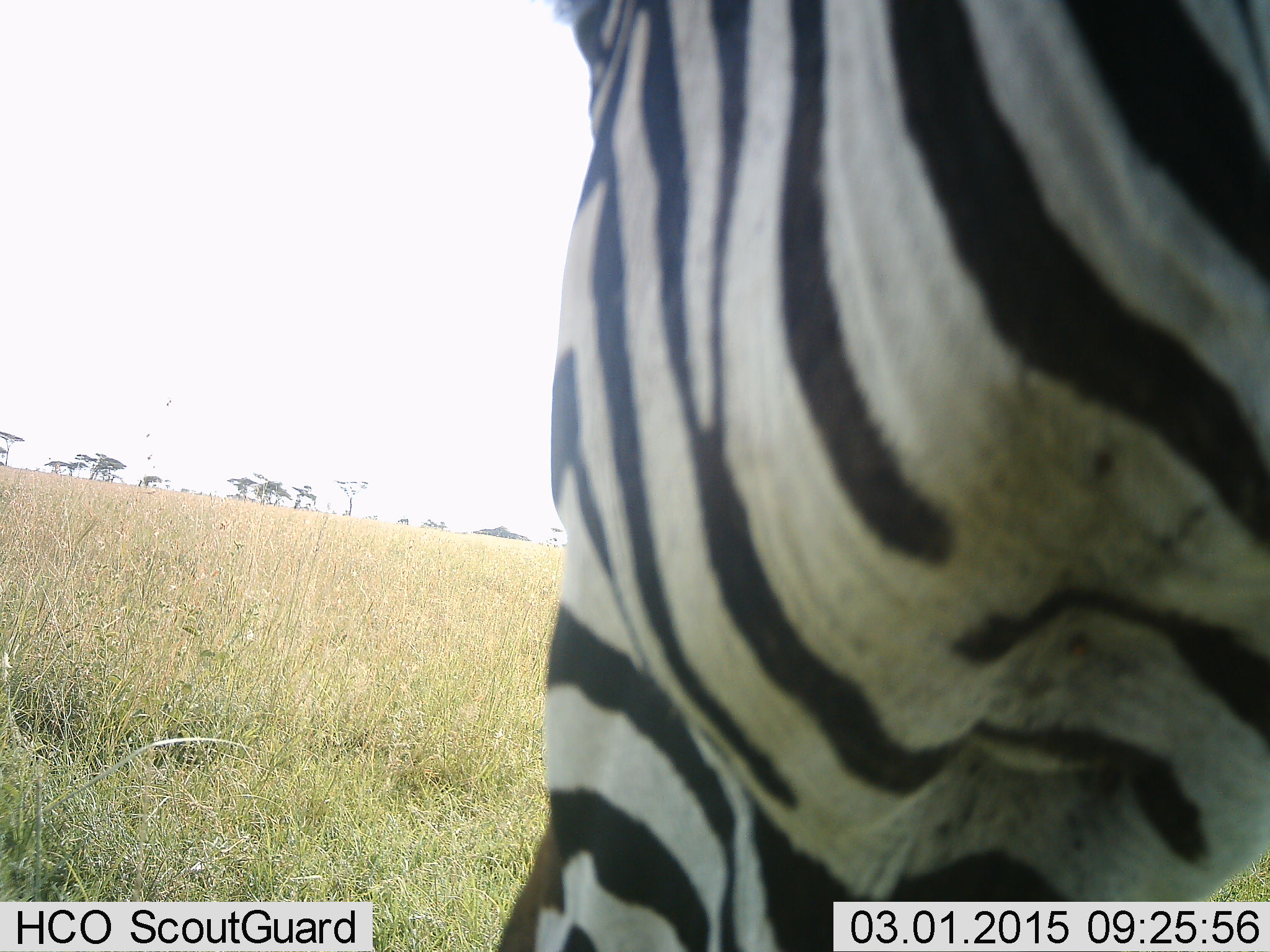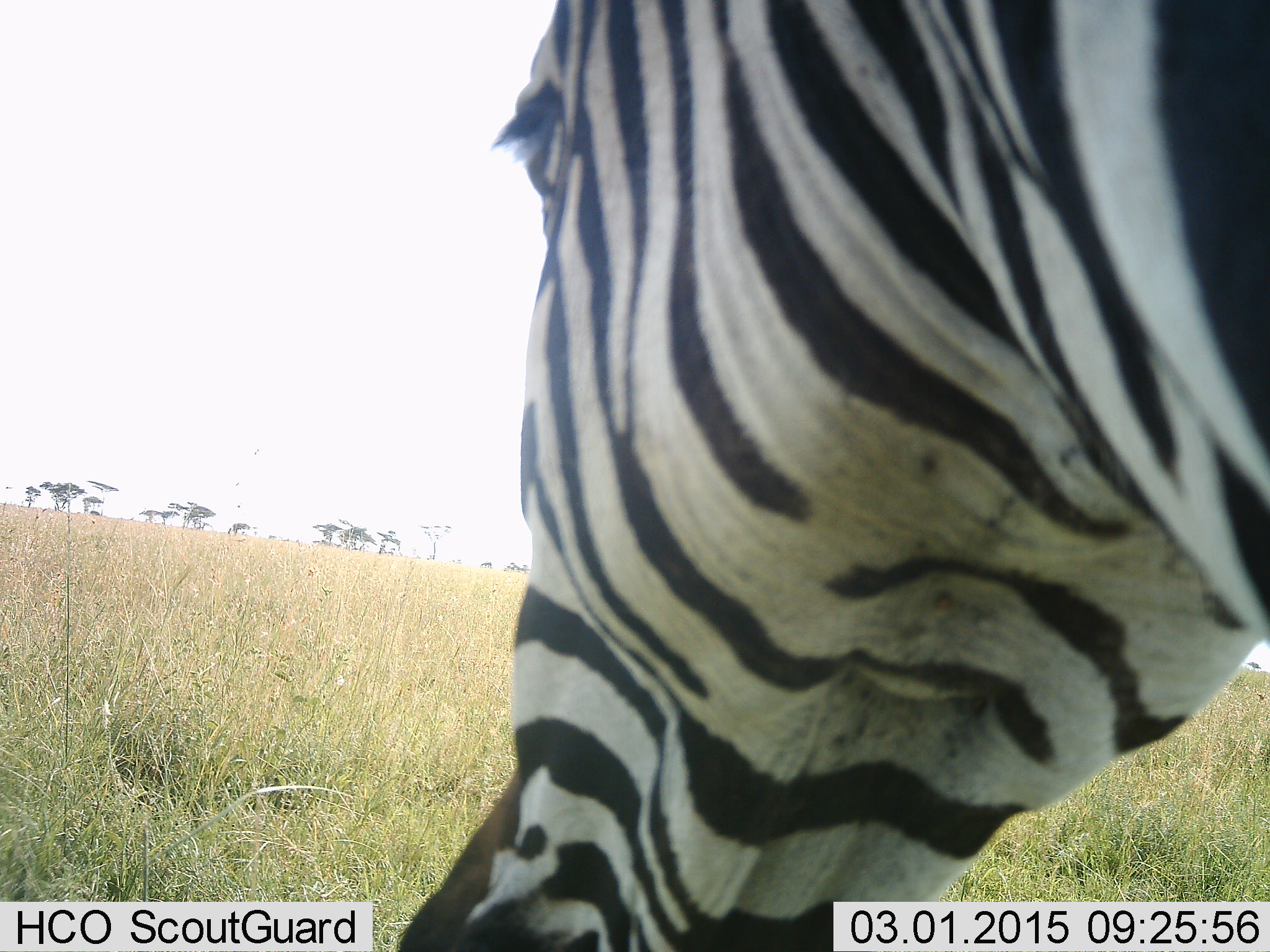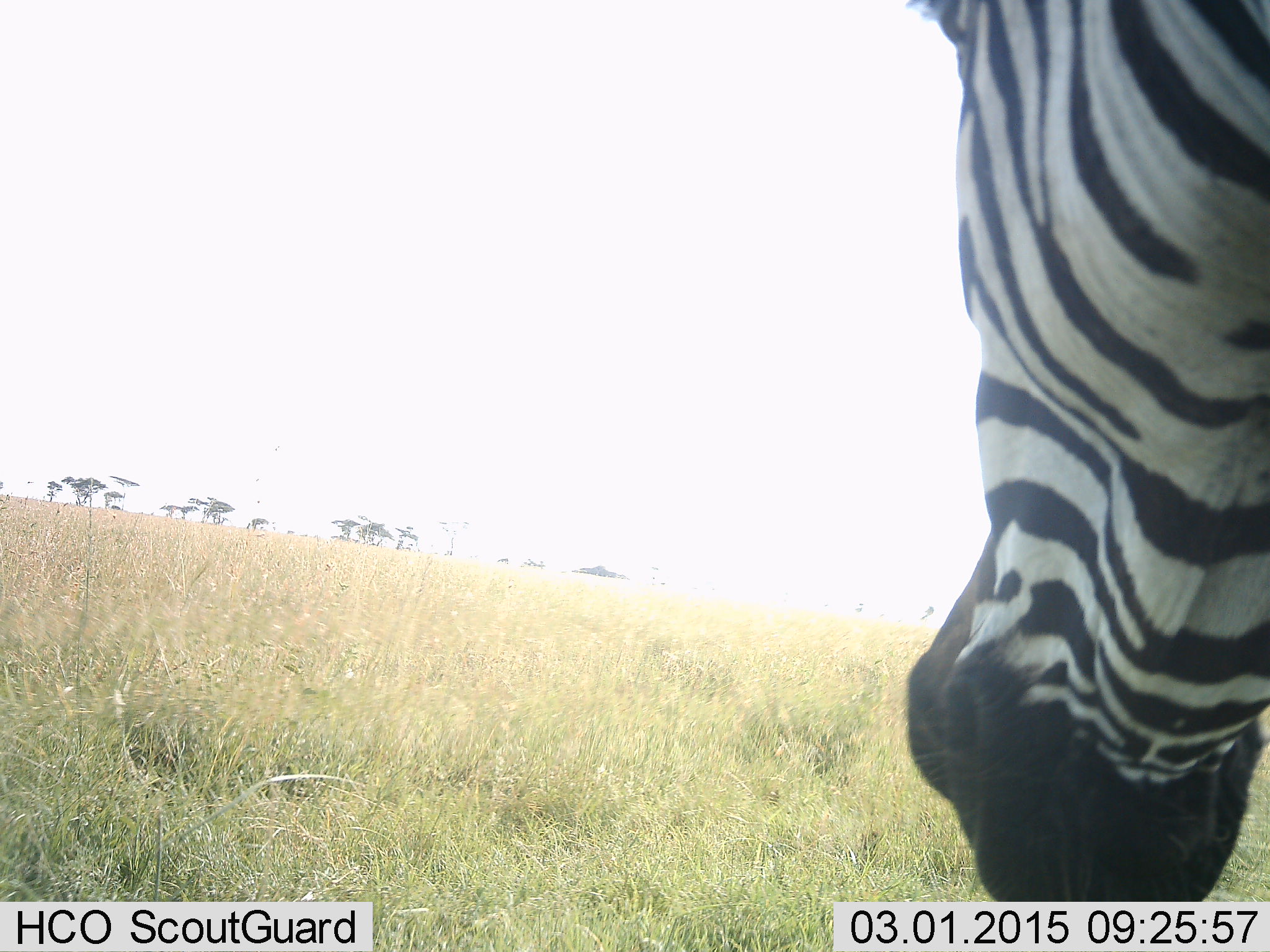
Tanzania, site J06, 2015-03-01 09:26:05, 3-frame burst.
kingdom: Animalia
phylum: Chordata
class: Mammalia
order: Perissodactyla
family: Equidae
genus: Equus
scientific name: Equus quagga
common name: plains zebra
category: zebra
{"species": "zebra (plains zebra) (Equus quagga)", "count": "1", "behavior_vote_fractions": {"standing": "70%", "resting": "0%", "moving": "20%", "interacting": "0%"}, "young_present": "0%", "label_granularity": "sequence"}